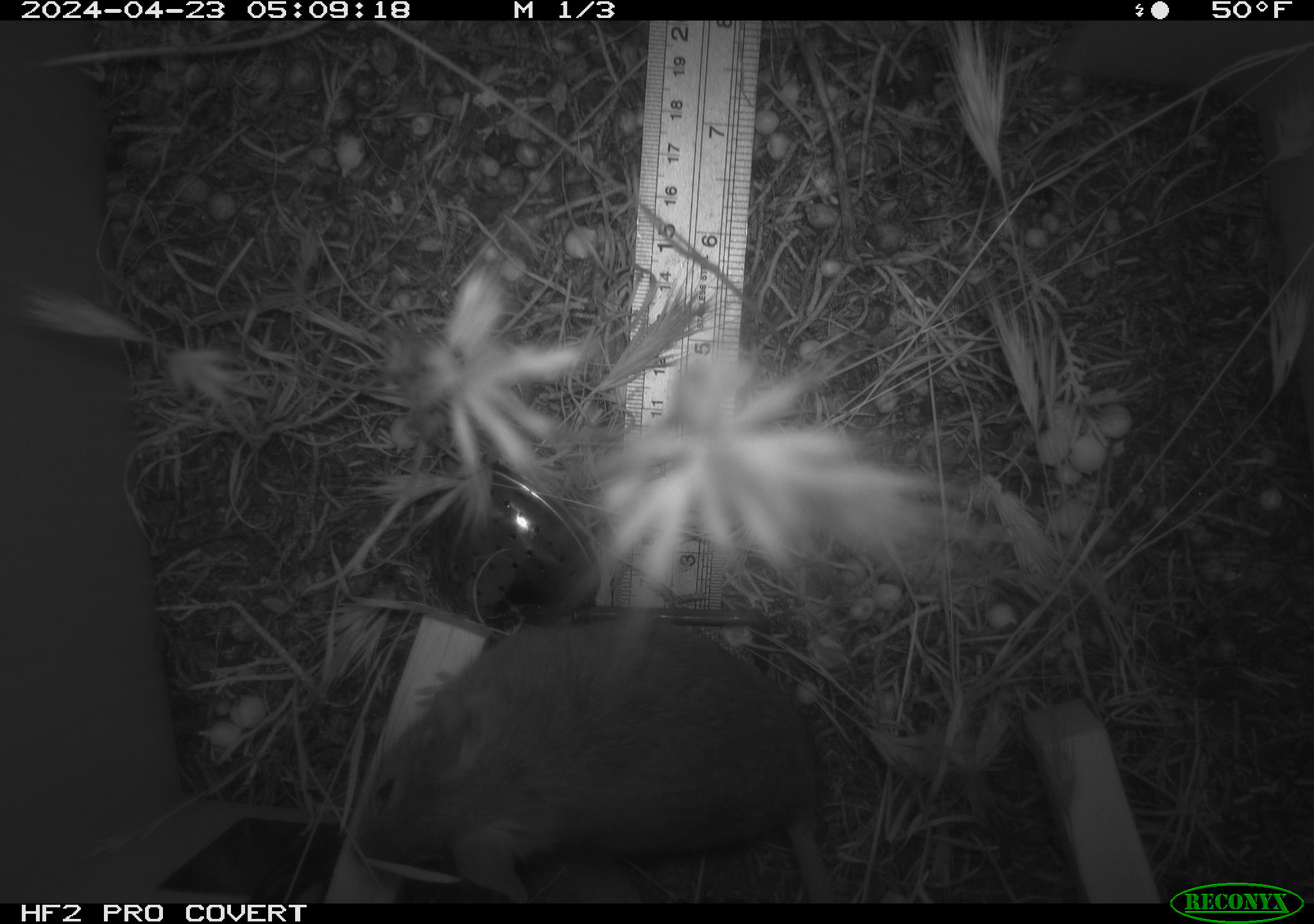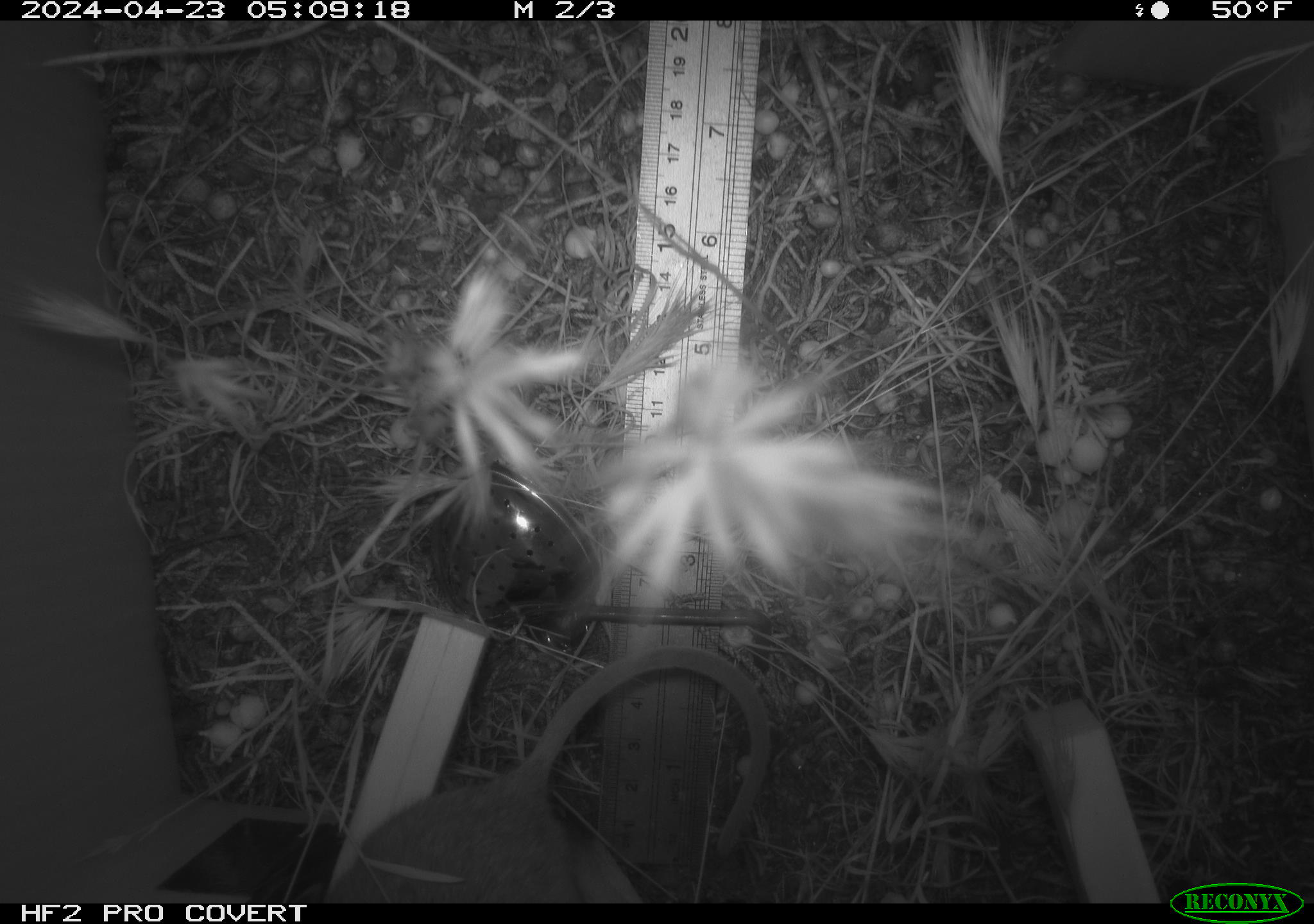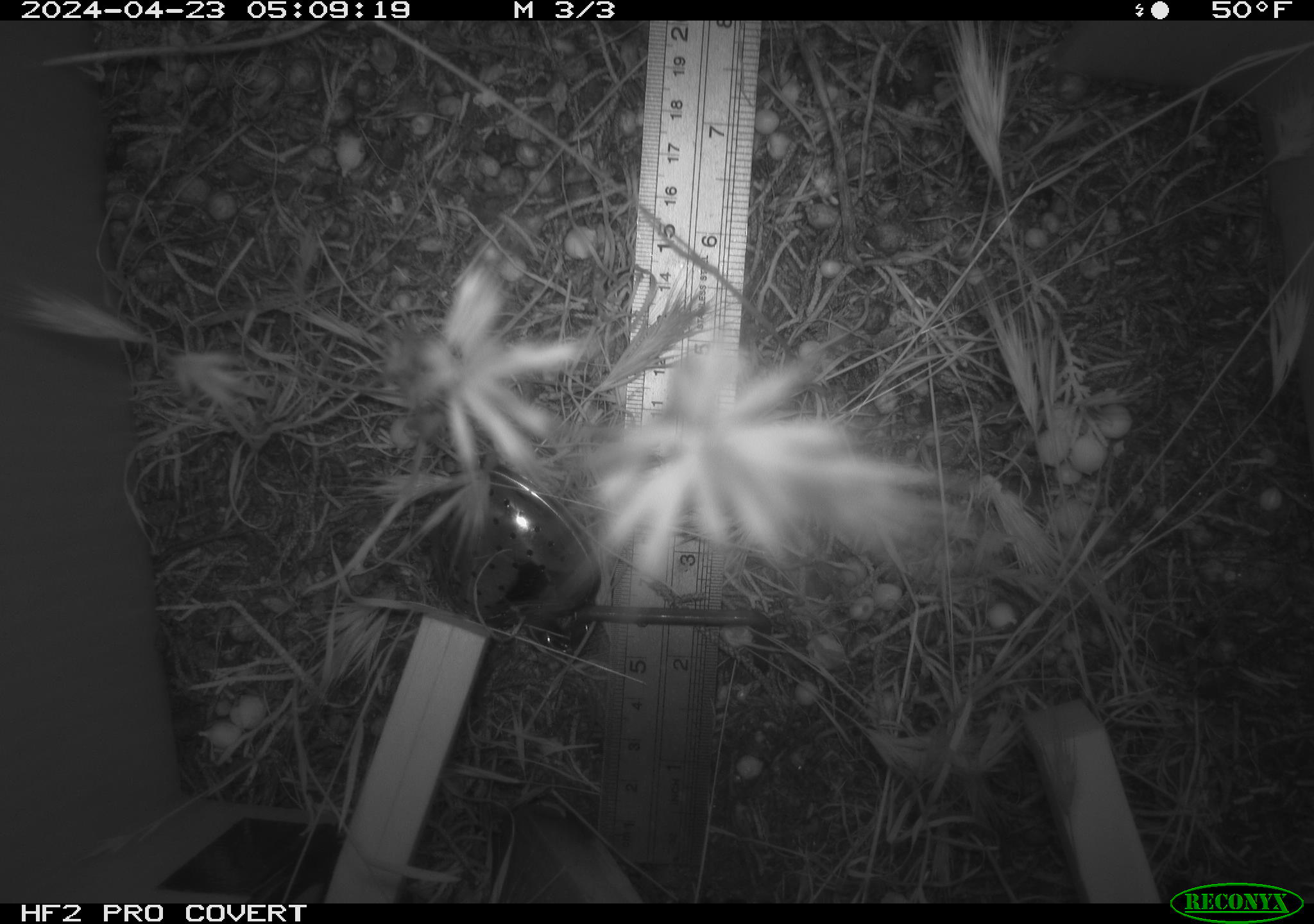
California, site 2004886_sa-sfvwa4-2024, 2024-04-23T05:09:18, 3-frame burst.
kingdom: Animalia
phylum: Chordata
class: Mammalia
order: Rodentia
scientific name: Rodentia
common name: mouse species